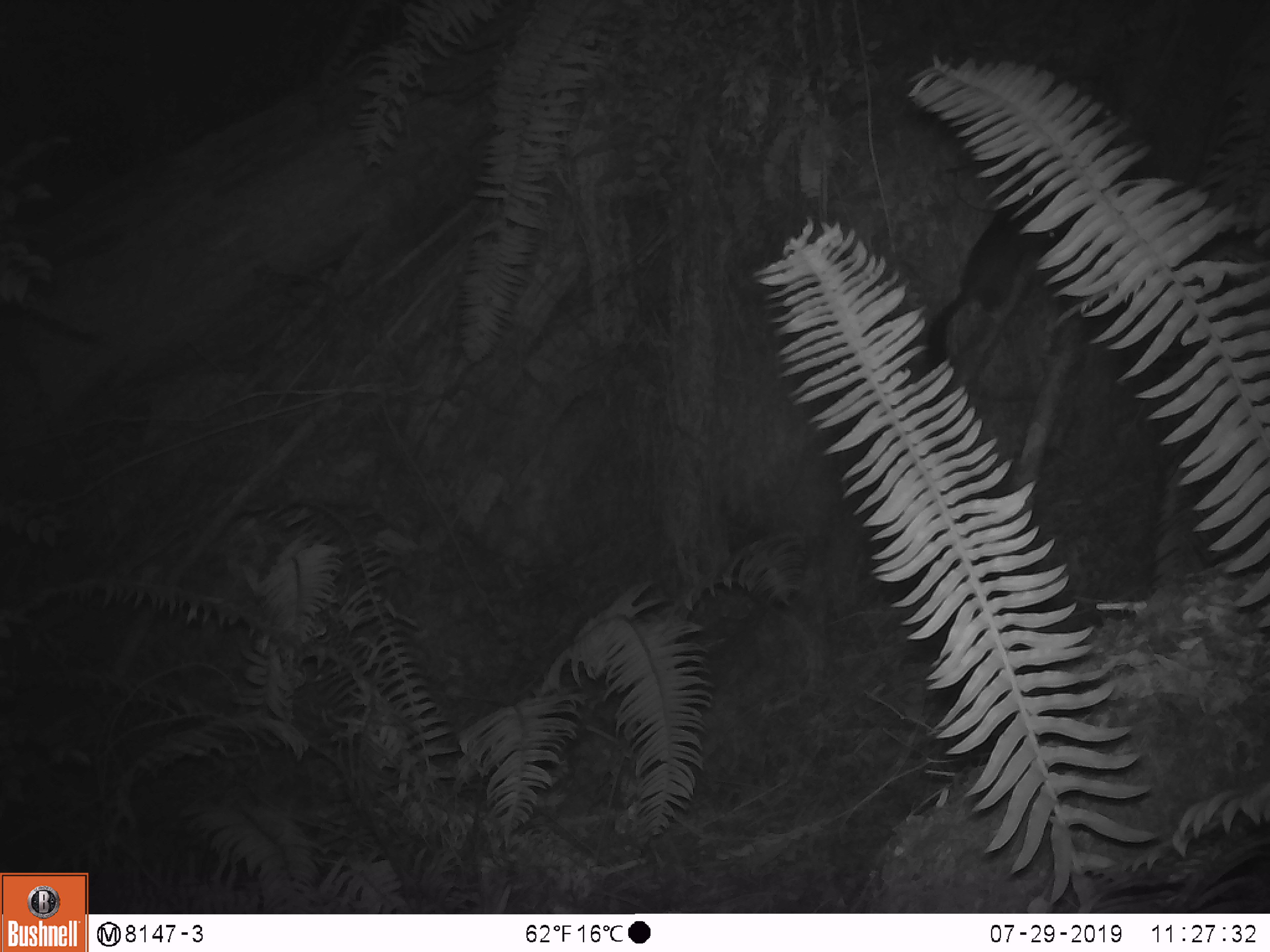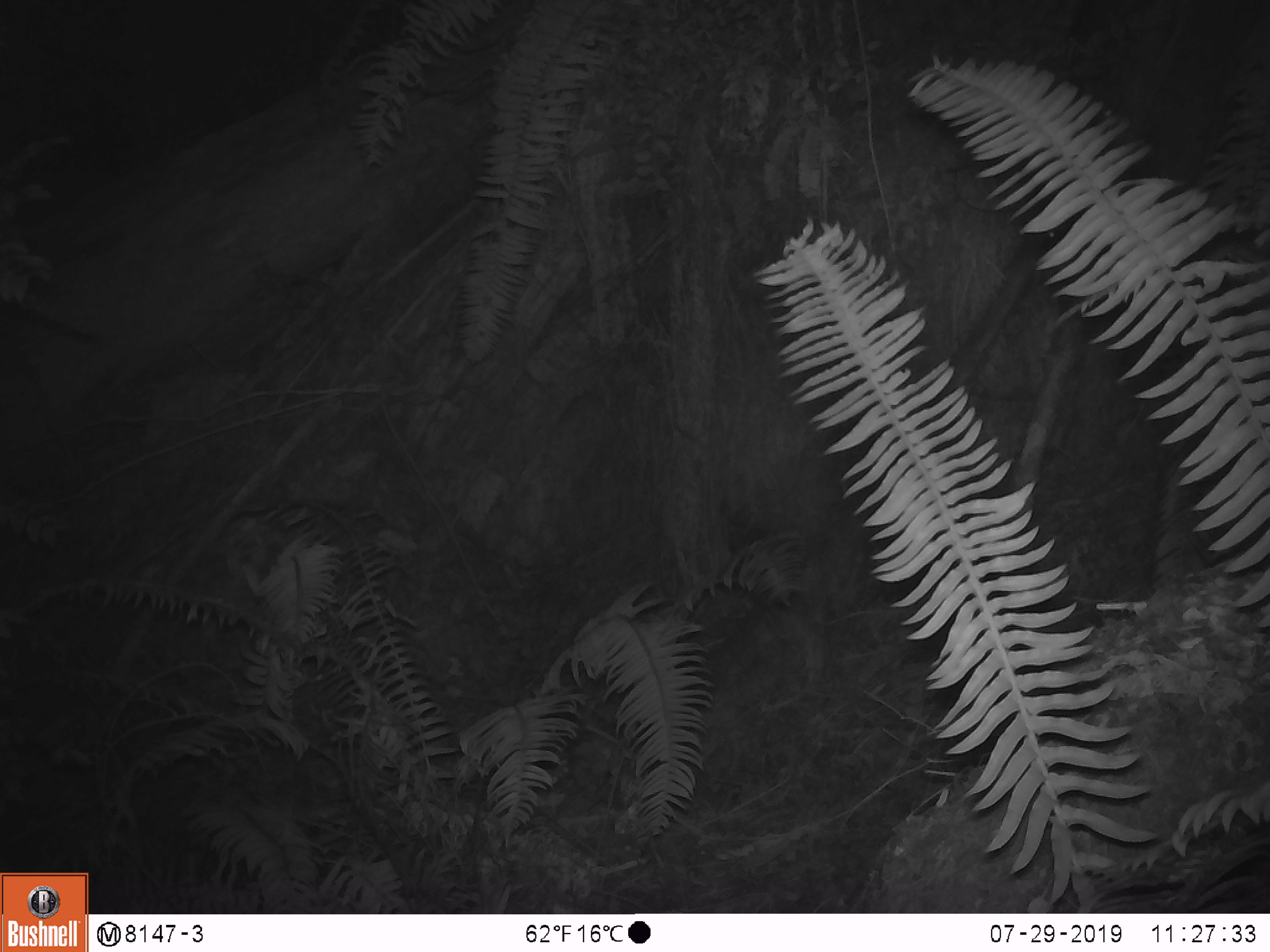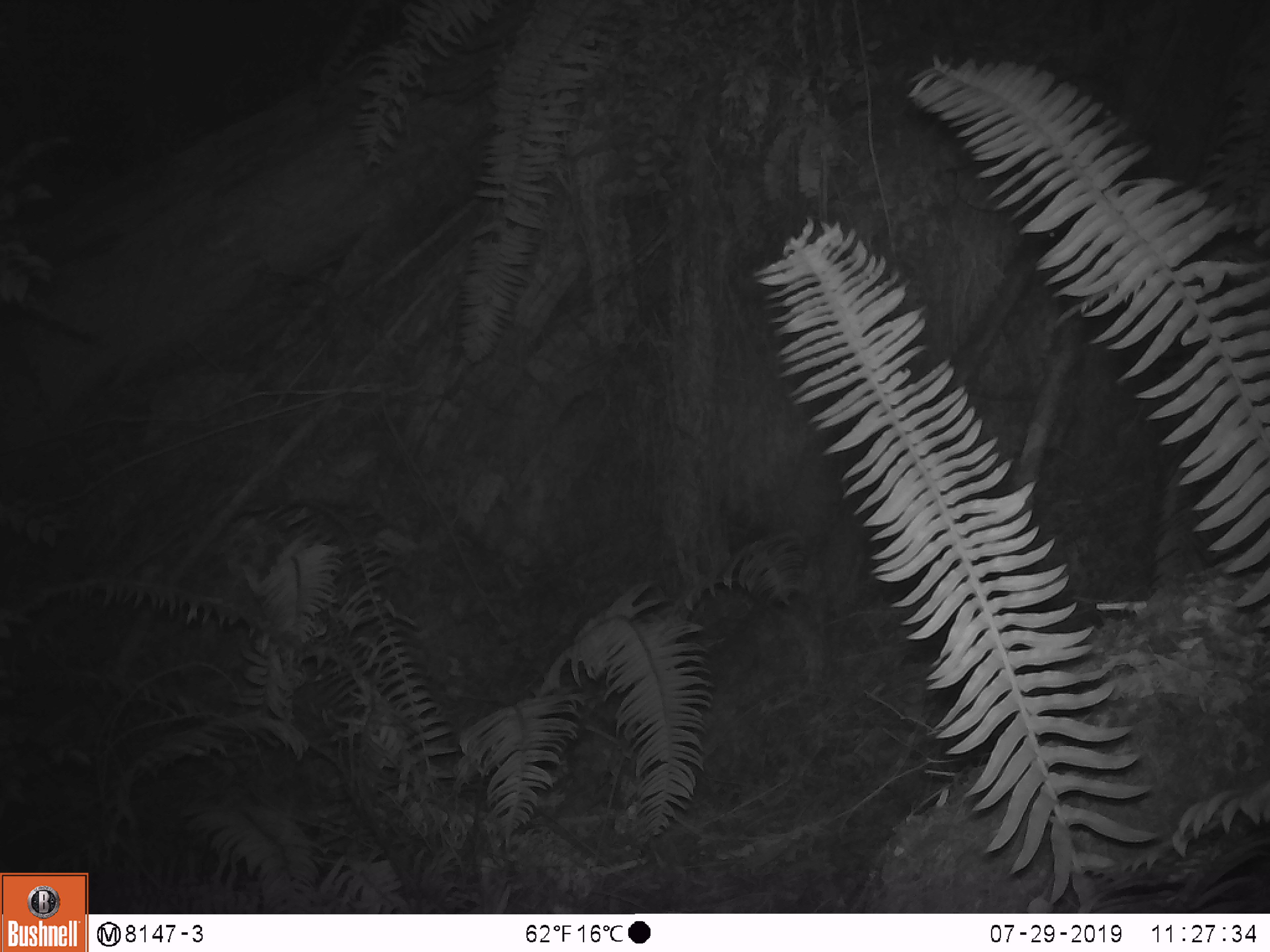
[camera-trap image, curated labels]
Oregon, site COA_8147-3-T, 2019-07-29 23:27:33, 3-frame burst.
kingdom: Animalia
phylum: Chordata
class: Mammalia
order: Rodentia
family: Cricetidae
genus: Neotoma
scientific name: Neotoma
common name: woodrats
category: neotoma species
Neotoma species (woodrats) (Neotoma).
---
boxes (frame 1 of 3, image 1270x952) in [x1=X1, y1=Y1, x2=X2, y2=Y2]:
neotoma species: [x1=873, y1=158, x2=1100, y2=382]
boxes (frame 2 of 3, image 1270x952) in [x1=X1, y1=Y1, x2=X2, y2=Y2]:
neotoma species: [x1=879, y1=153, x2=1158, y2=371]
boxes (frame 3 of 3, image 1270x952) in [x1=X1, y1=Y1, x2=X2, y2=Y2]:
neotoma species: [x1=915, y1=152, x2=1154, y2=298]